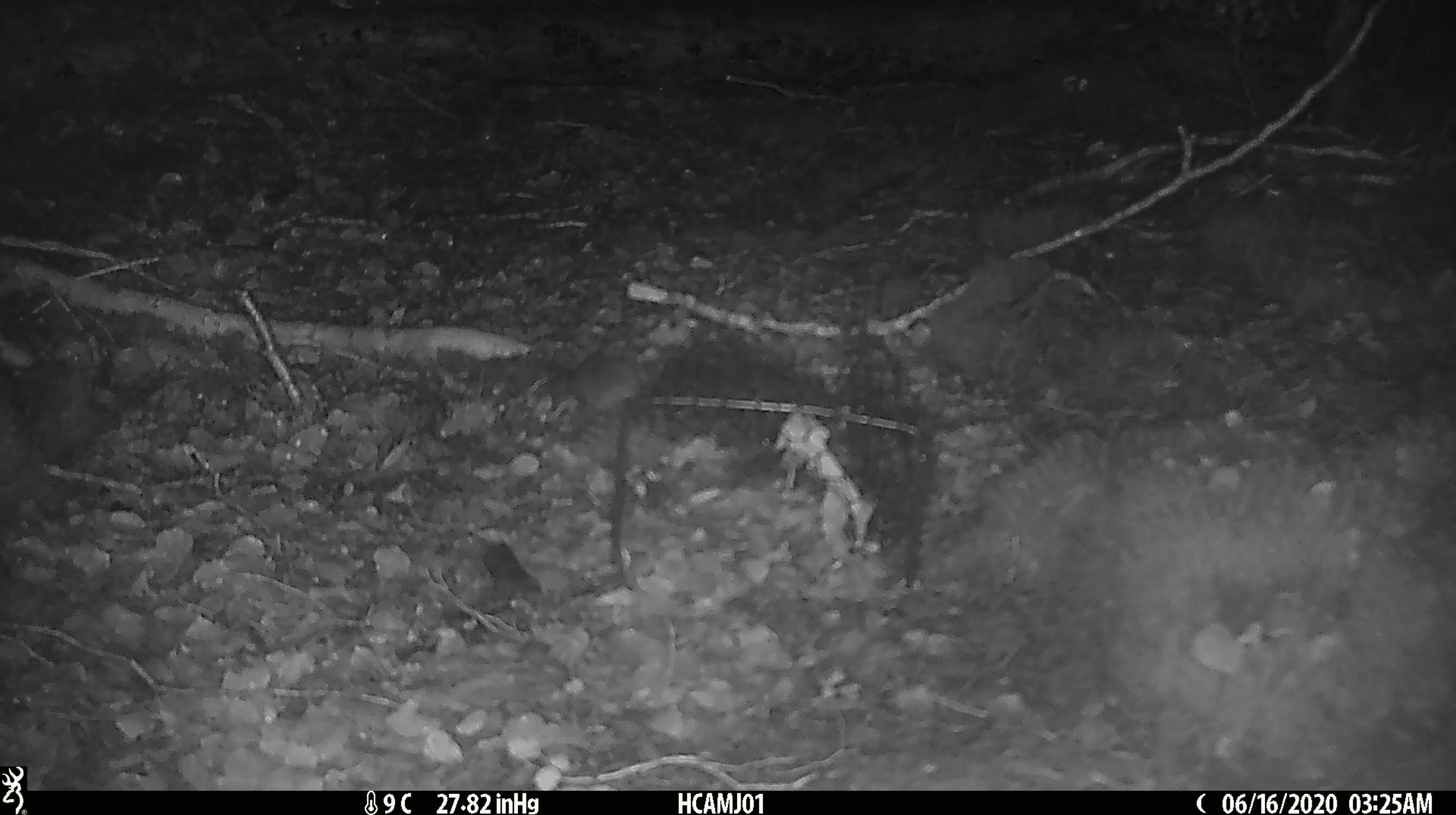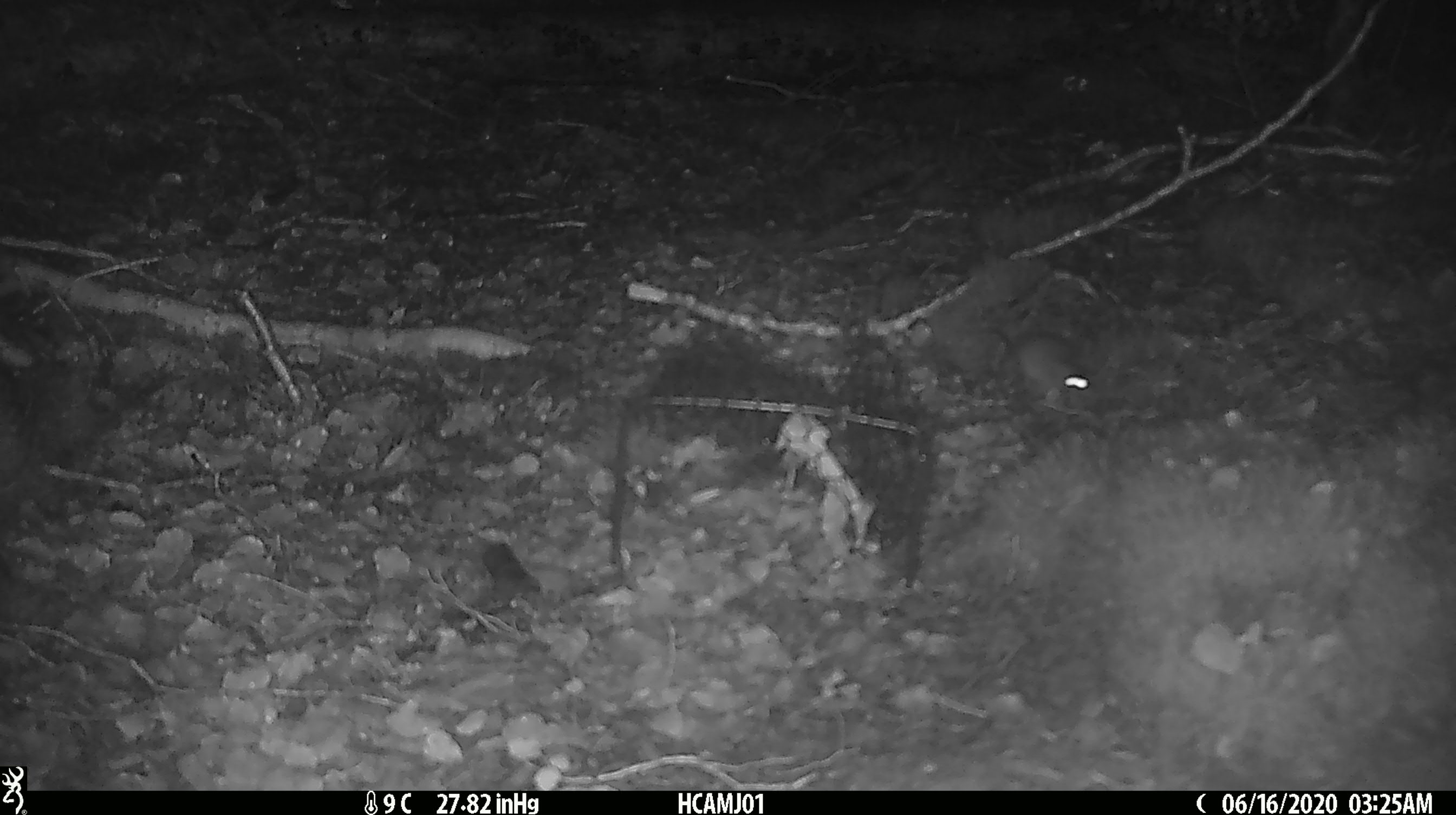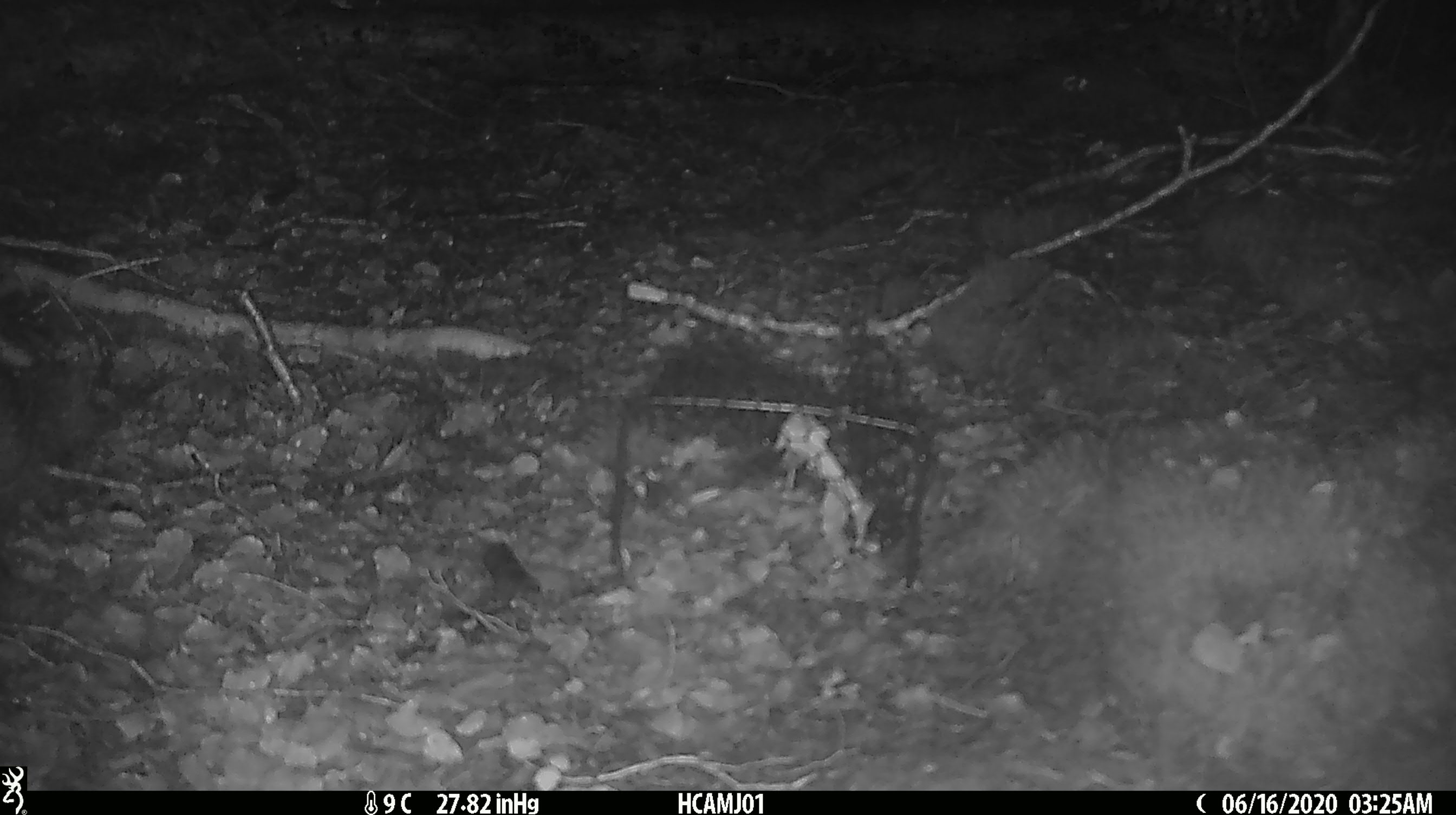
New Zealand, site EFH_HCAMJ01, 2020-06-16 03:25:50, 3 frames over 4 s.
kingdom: Animalia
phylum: Chordata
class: Mammalia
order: Rodentia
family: Muridae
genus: Mus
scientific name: Mus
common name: mouse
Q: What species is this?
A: Mouse (Mus).